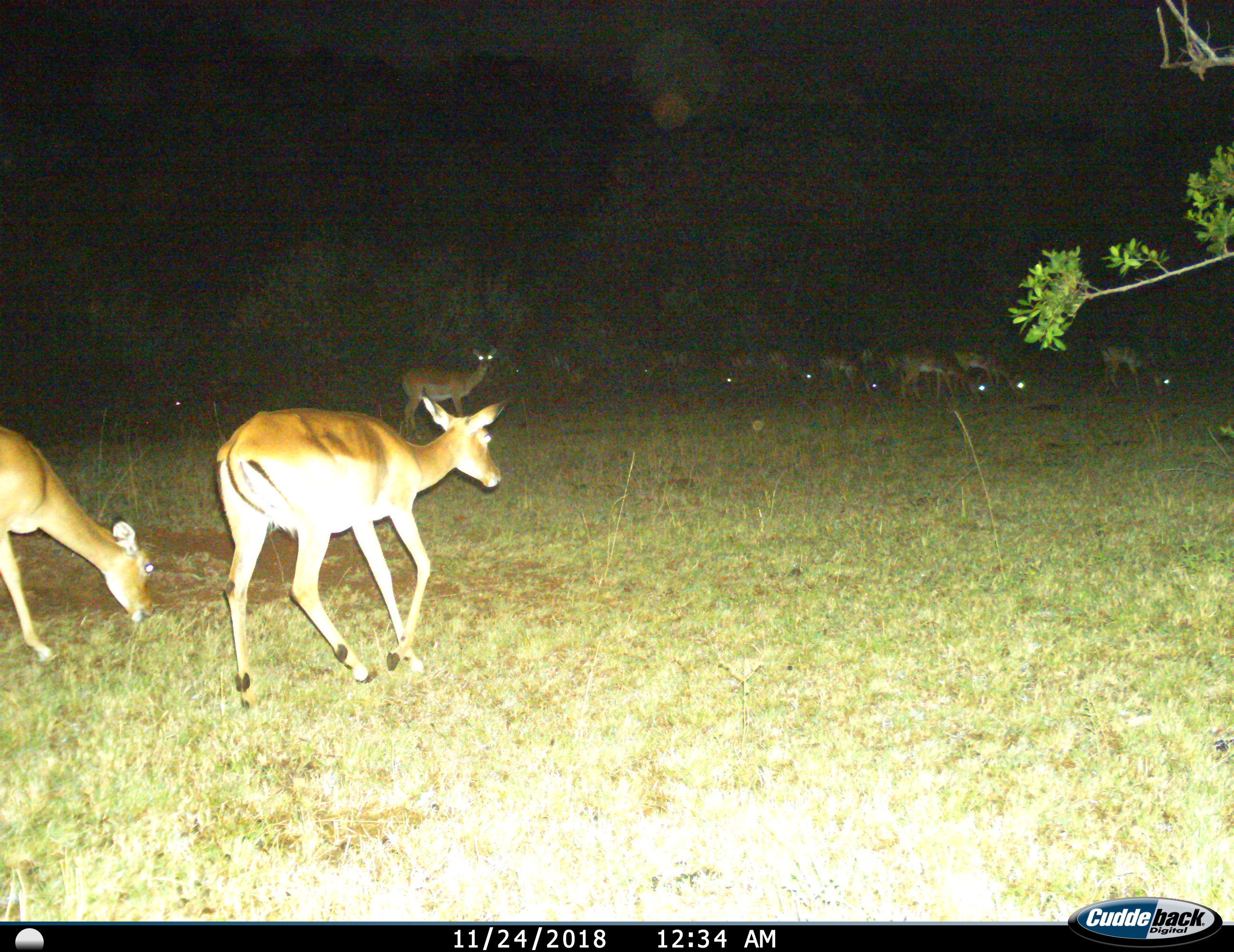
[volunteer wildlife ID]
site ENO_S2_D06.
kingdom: Animalia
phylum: Chordata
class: Mammalia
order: Artiodactyla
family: Bovidae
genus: Aepyceros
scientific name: Aepyceros melampus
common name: impala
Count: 11-50.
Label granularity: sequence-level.